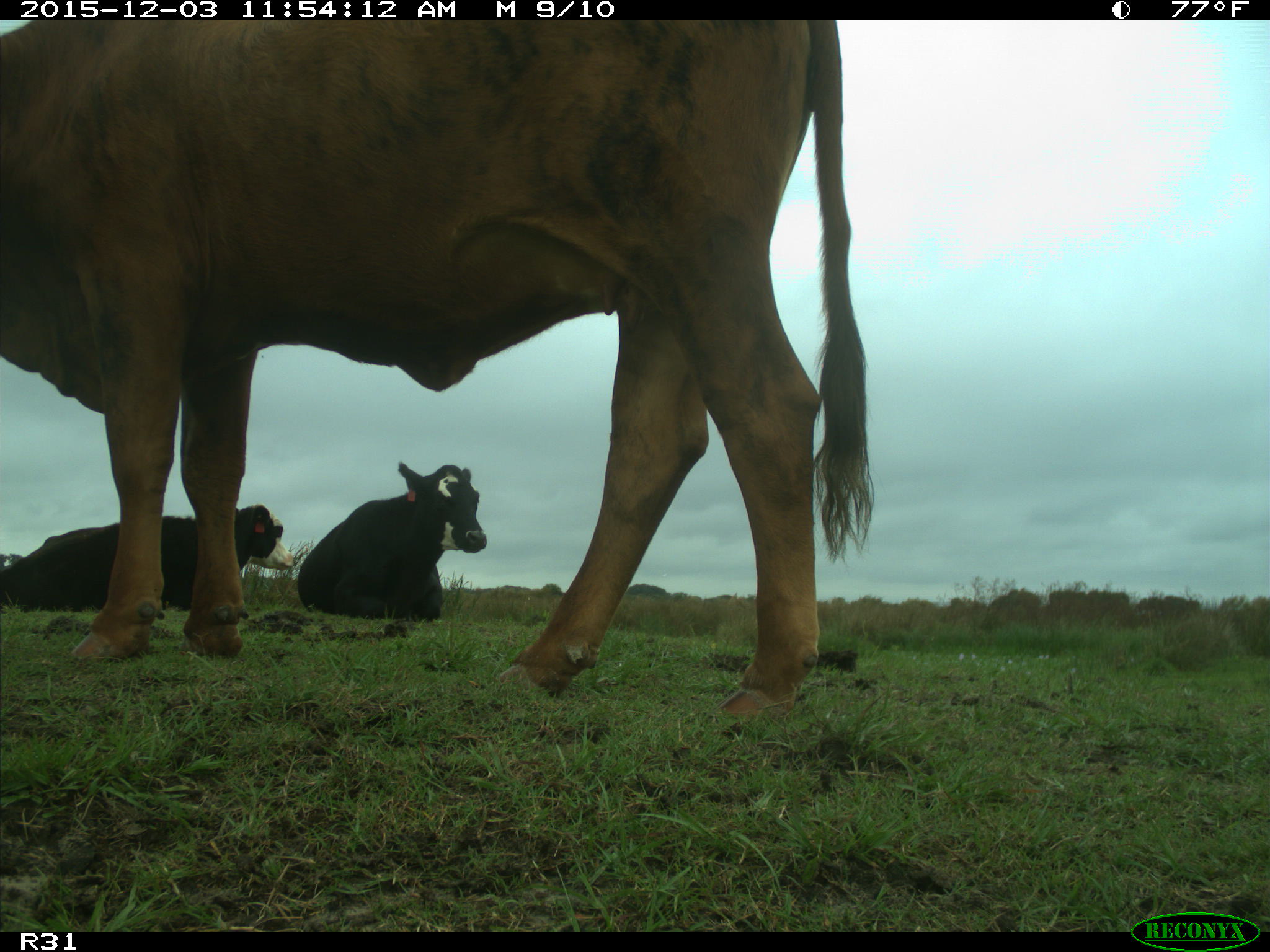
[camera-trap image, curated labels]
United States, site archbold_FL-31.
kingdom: Animalia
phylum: Chordata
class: Mammalia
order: Artiodactyla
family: Bovidae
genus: Bos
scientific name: Bos taurus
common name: domestic cow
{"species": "Bos taurus (domestic cow)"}